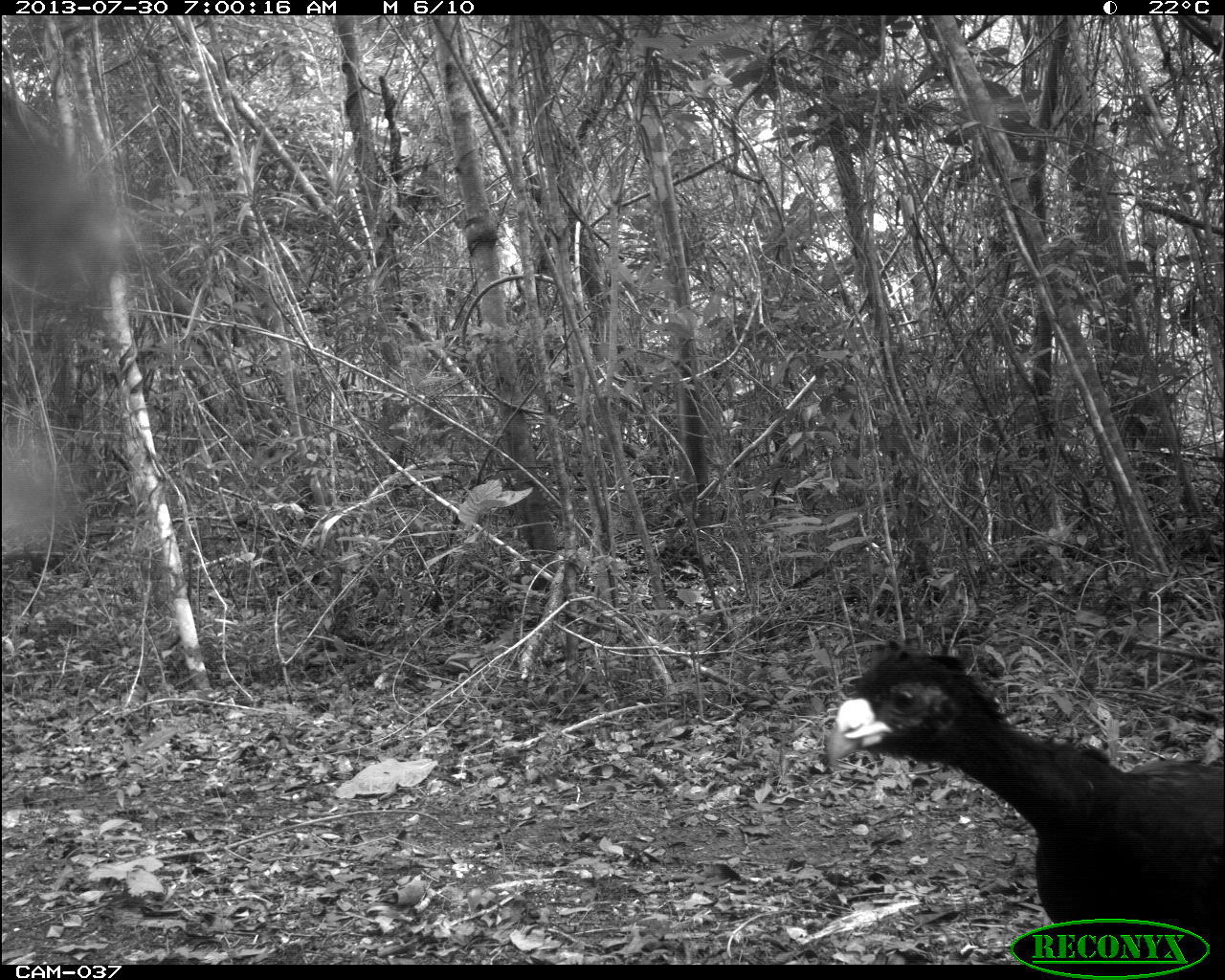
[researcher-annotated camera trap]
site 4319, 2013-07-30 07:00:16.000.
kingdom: Animalia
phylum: Chordata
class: Aves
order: Galliformes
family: Cracidae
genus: Crax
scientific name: Crax rubra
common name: great curassow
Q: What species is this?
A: Crax rubra (great curassow).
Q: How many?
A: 1.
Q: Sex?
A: Male.